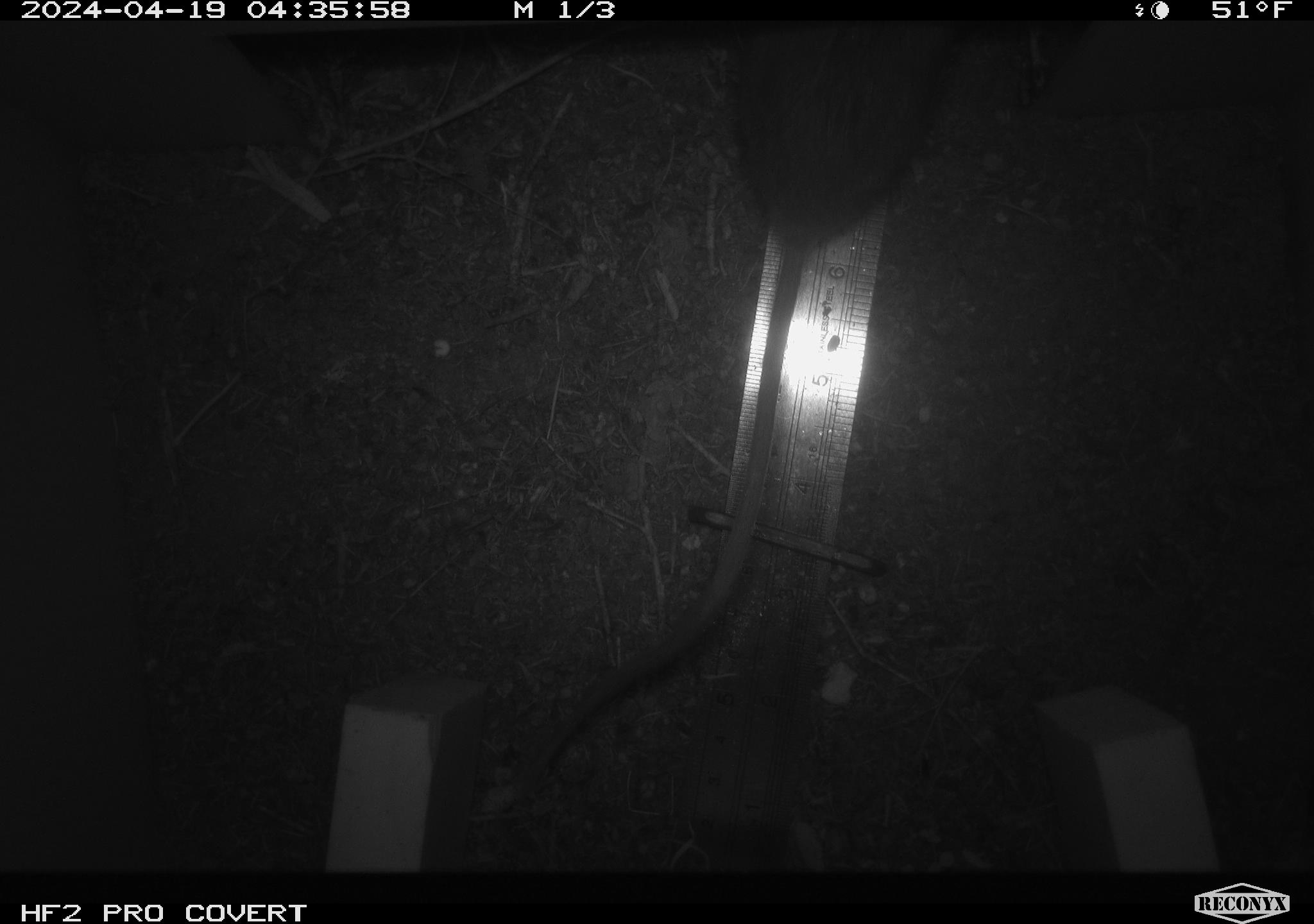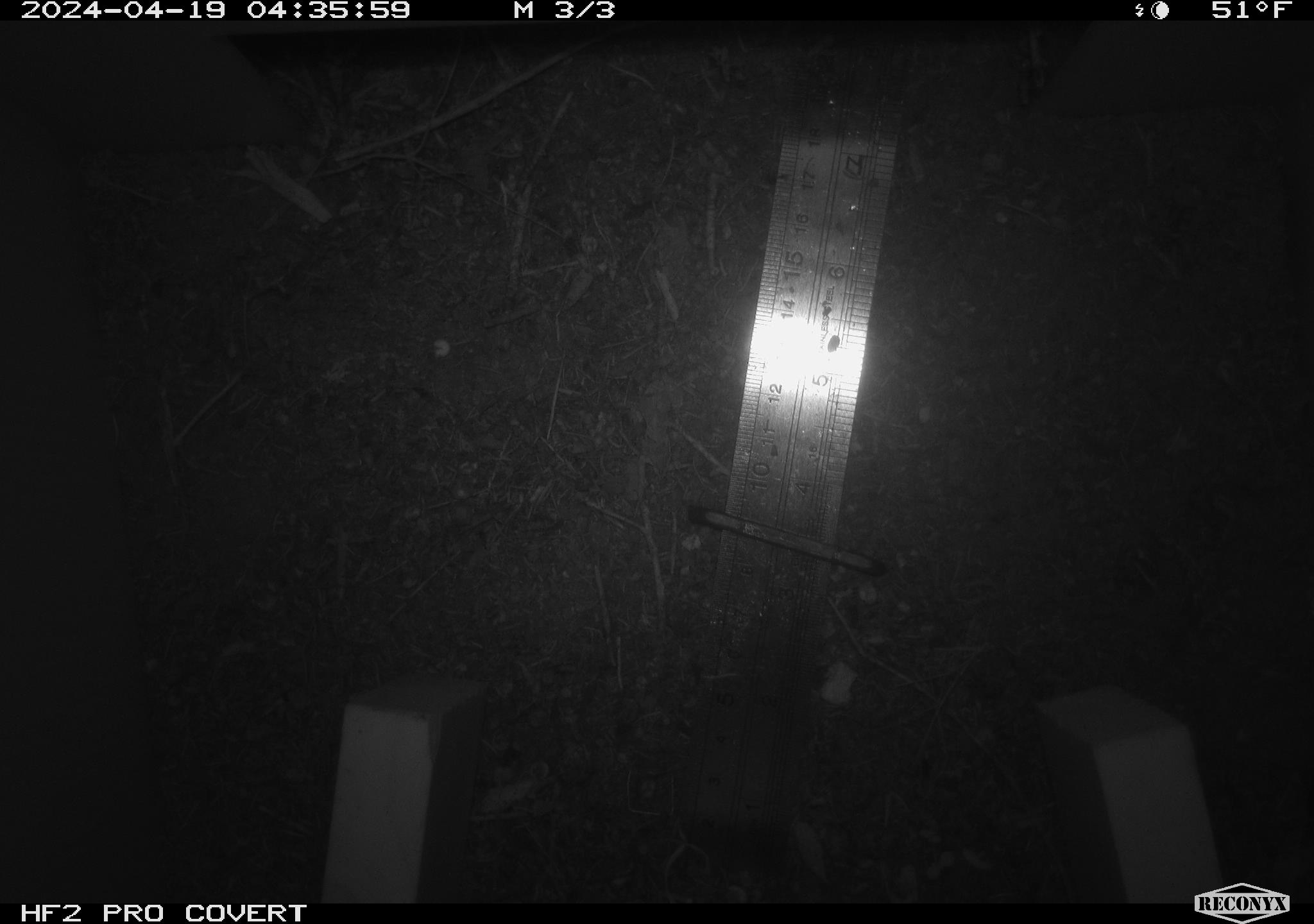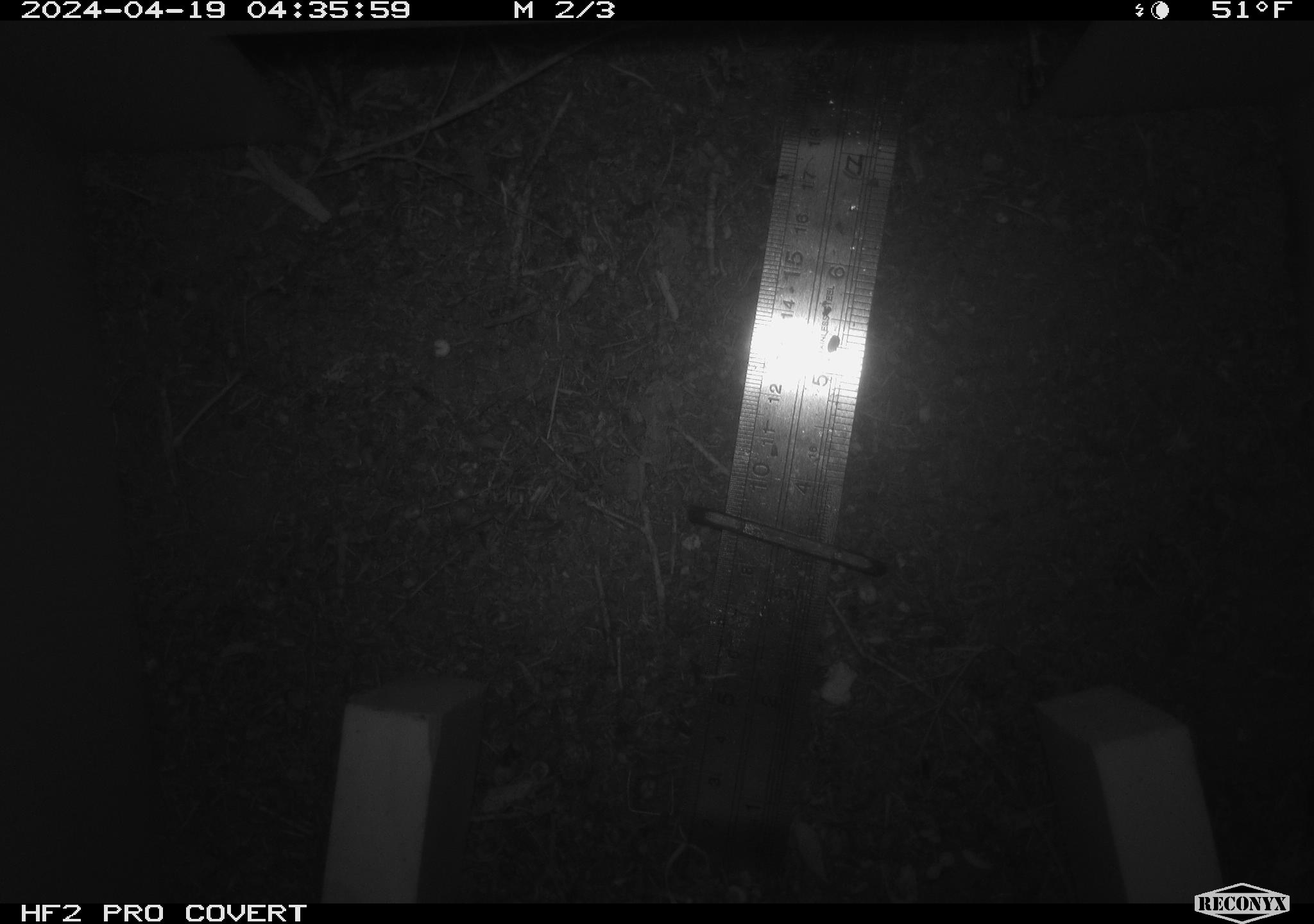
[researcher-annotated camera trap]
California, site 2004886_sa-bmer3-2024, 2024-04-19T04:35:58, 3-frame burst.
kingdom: Animalia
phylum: Chordata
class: Mammalia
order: Rodentia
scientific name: Rodentia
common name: mouse species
Mouse species (Rodentia).